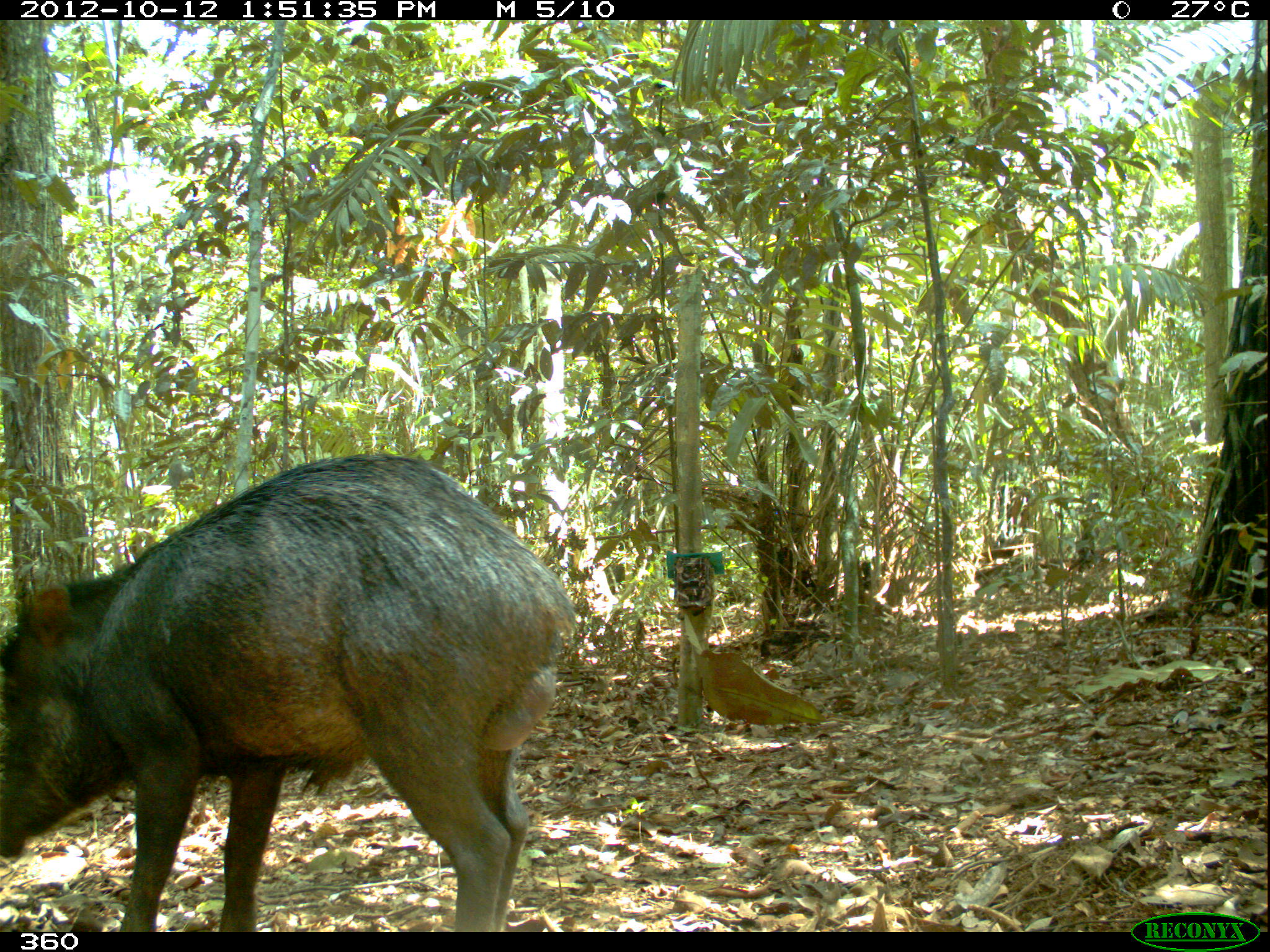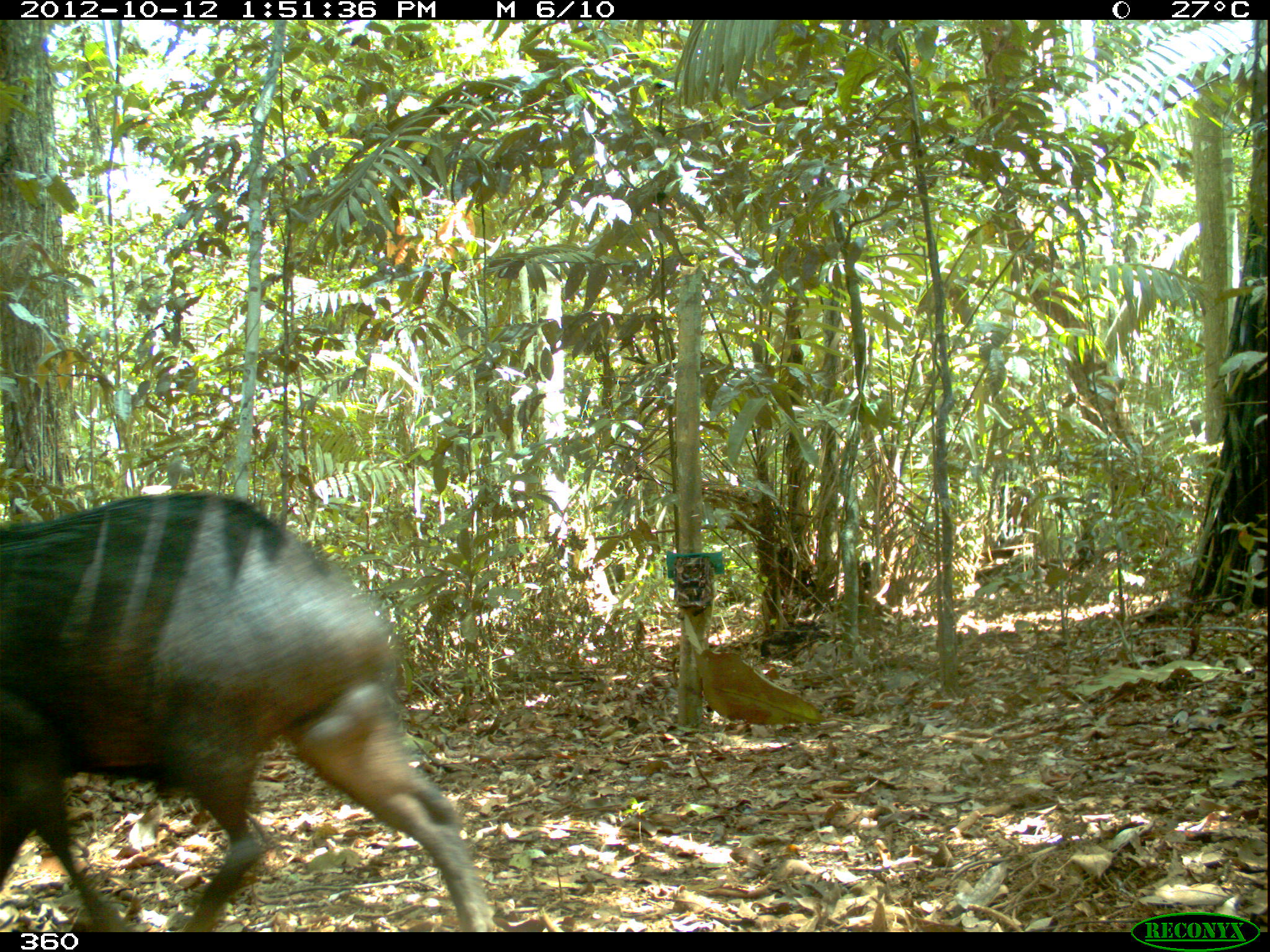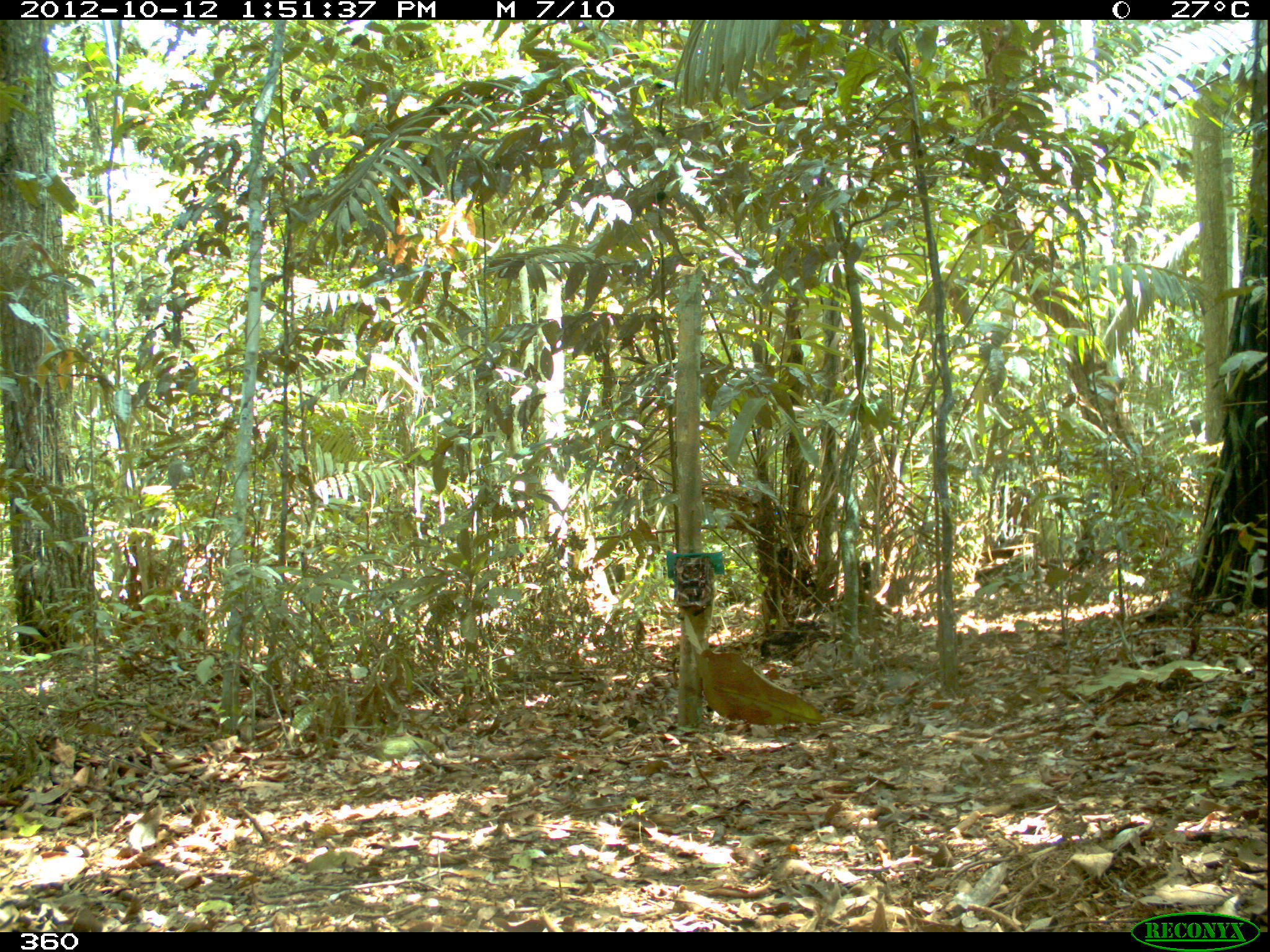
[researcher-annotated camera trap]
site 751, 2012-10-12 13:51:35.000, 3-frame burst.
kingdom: Animalia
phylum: Chordata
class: Mammalia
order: Artiodactyla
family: Tayassuidae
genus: Tayassu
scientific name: Tayassu pecari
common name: white-lipped peccary